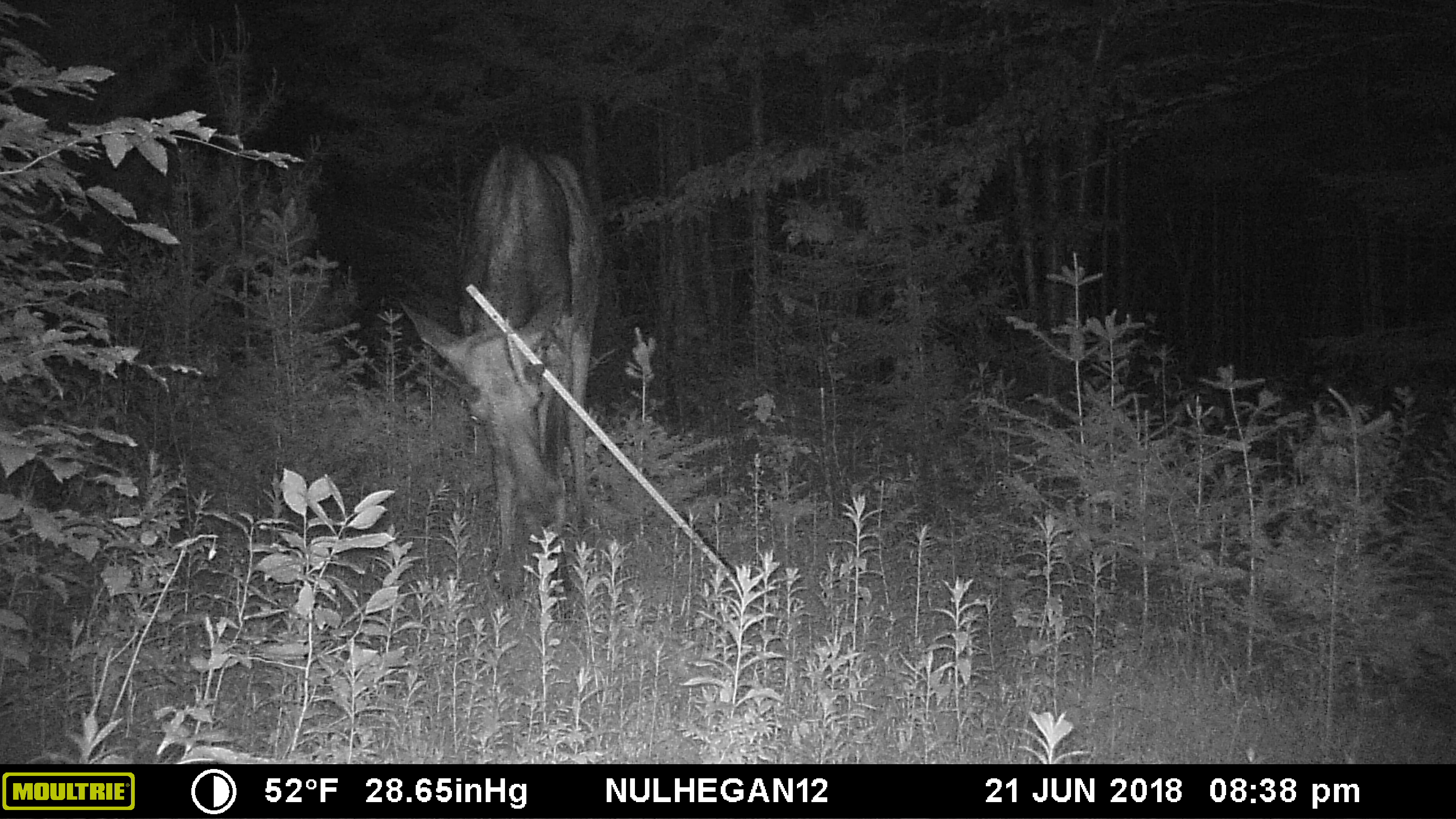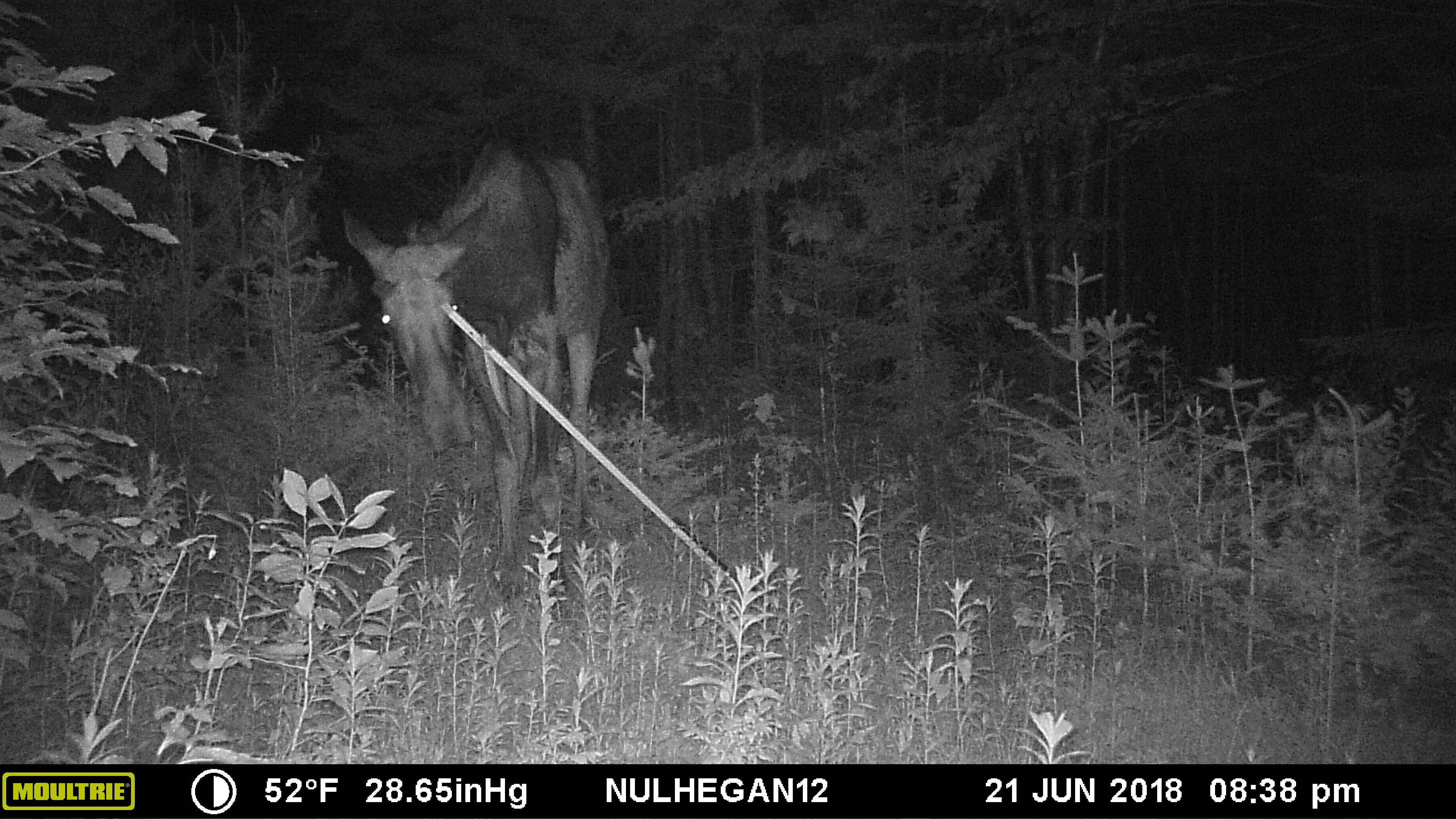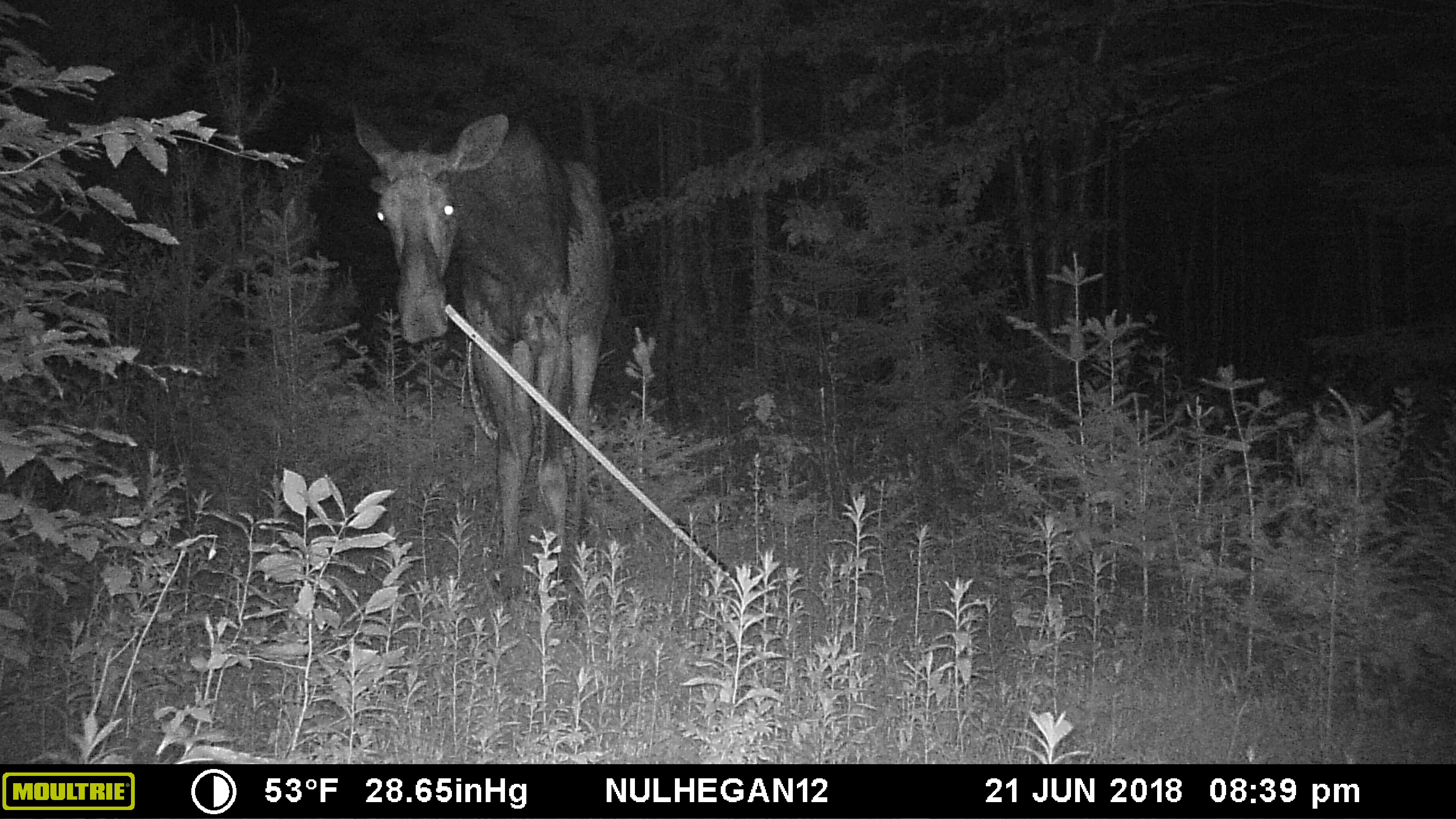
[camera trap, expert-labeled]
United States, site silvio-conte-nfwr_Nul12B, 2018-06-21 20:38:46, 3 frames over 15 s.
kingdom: Animalia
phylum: Chordata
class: Mammalia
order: Artiodactyla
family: Cervidae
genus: Alces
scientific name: Alces alces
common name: moose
Moose (Alces alces).